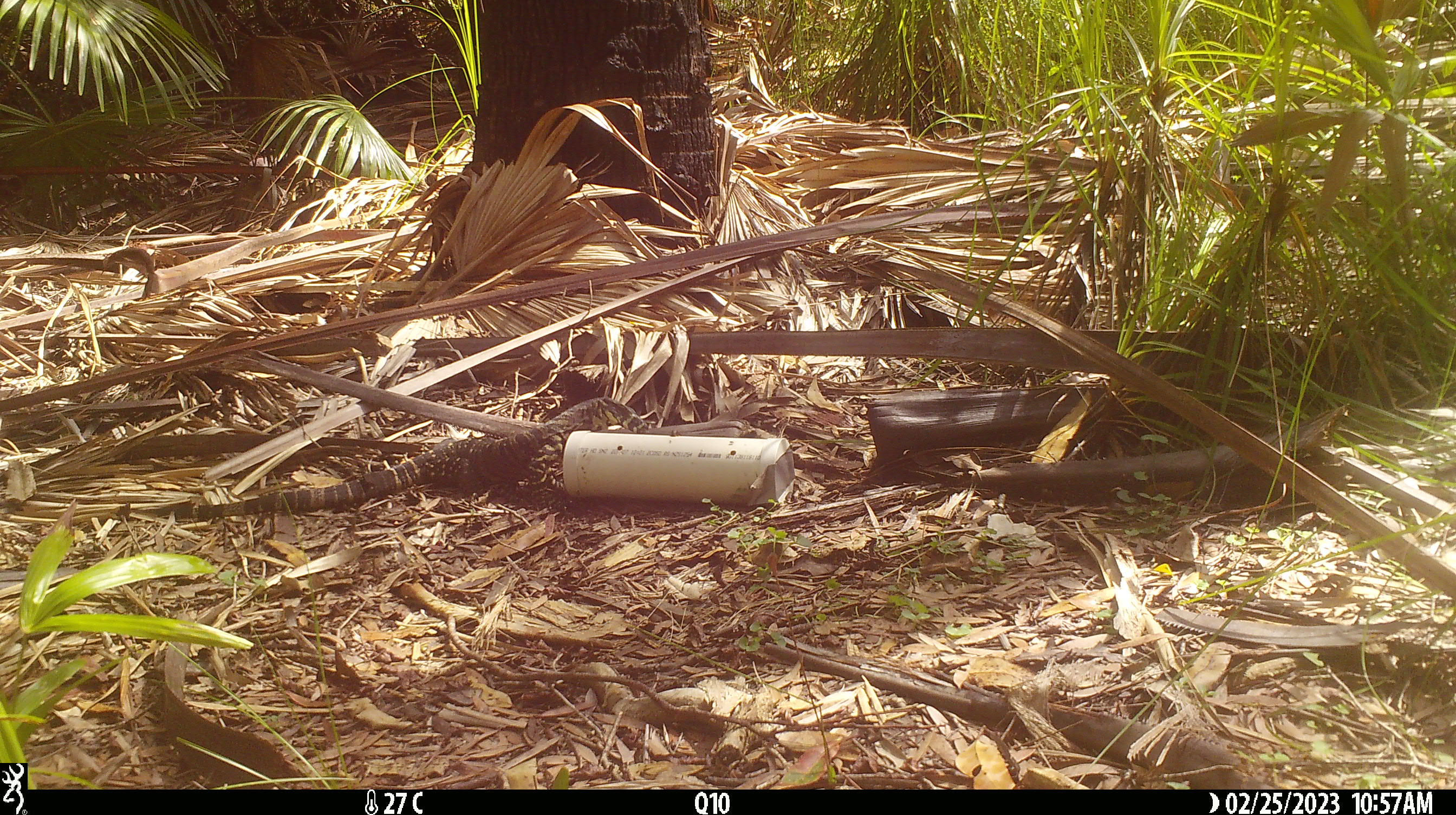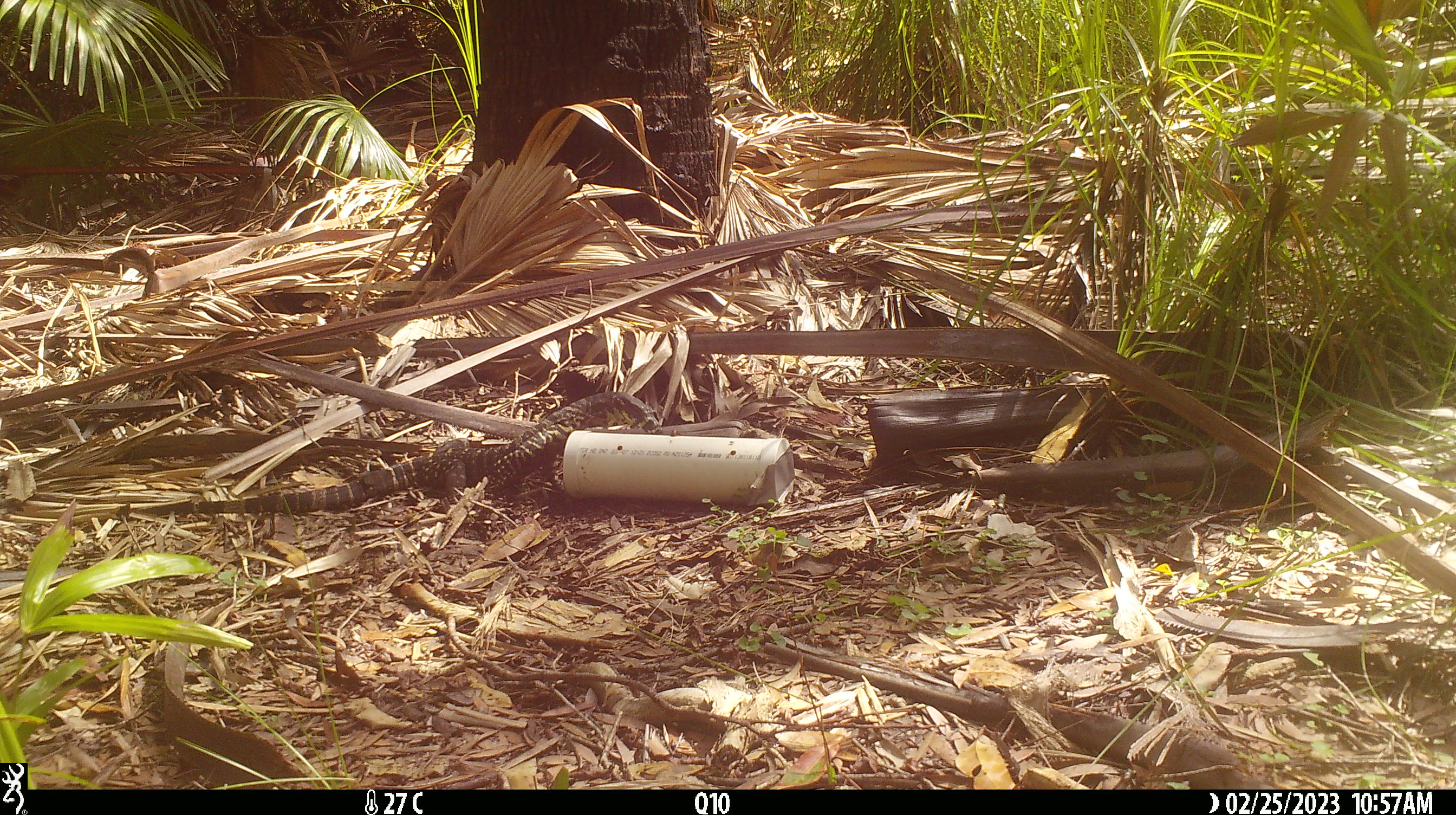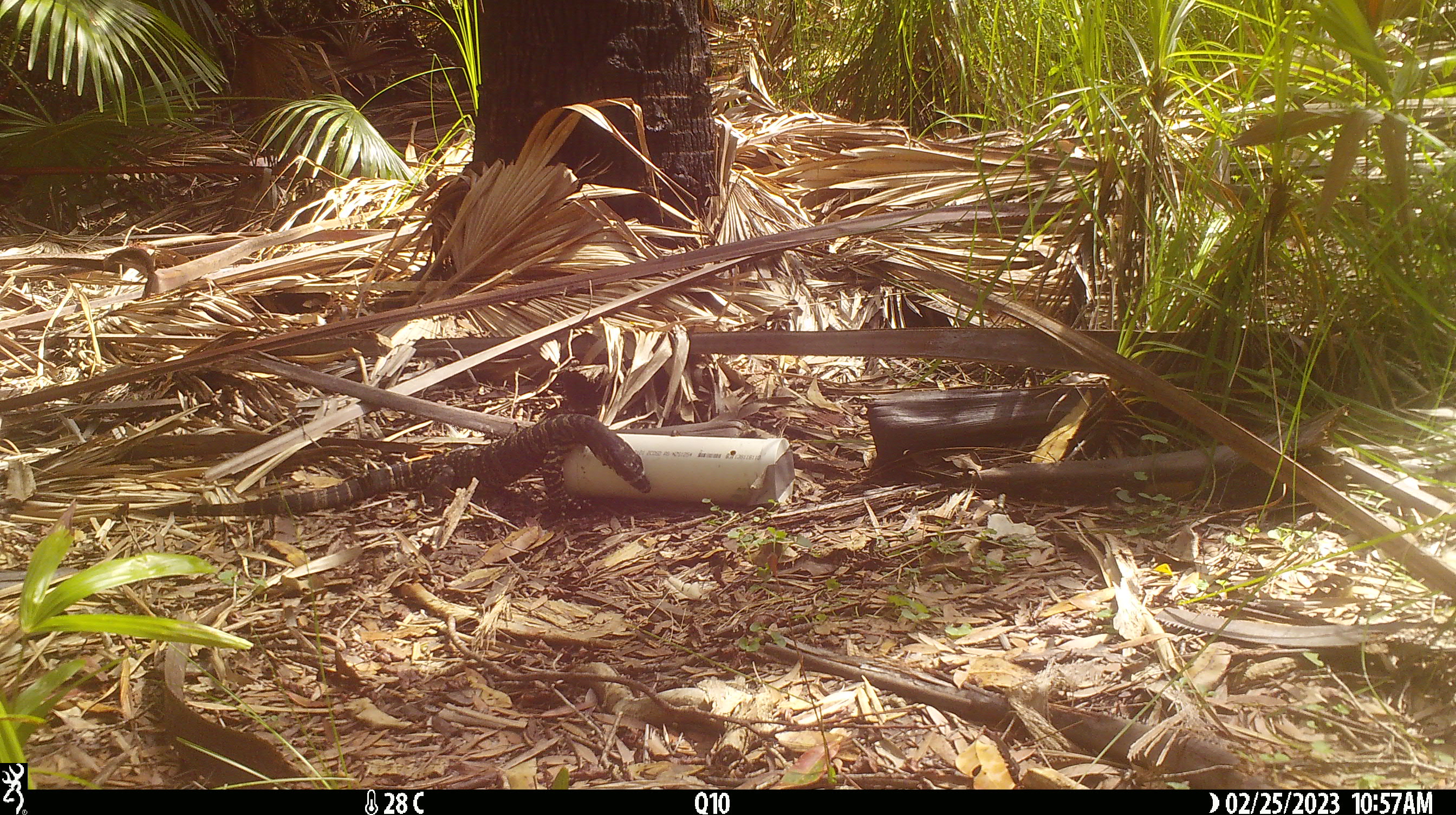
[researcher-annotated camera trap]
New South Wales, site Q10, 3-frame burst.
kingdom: Animalia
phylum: Chordata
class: Reptilia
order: Squamata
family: Varanidae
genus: Varanus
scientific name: Varanus varius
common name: lace monitor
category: goanna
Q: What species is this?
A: Goanna (lace monitor) (Varanus varius).